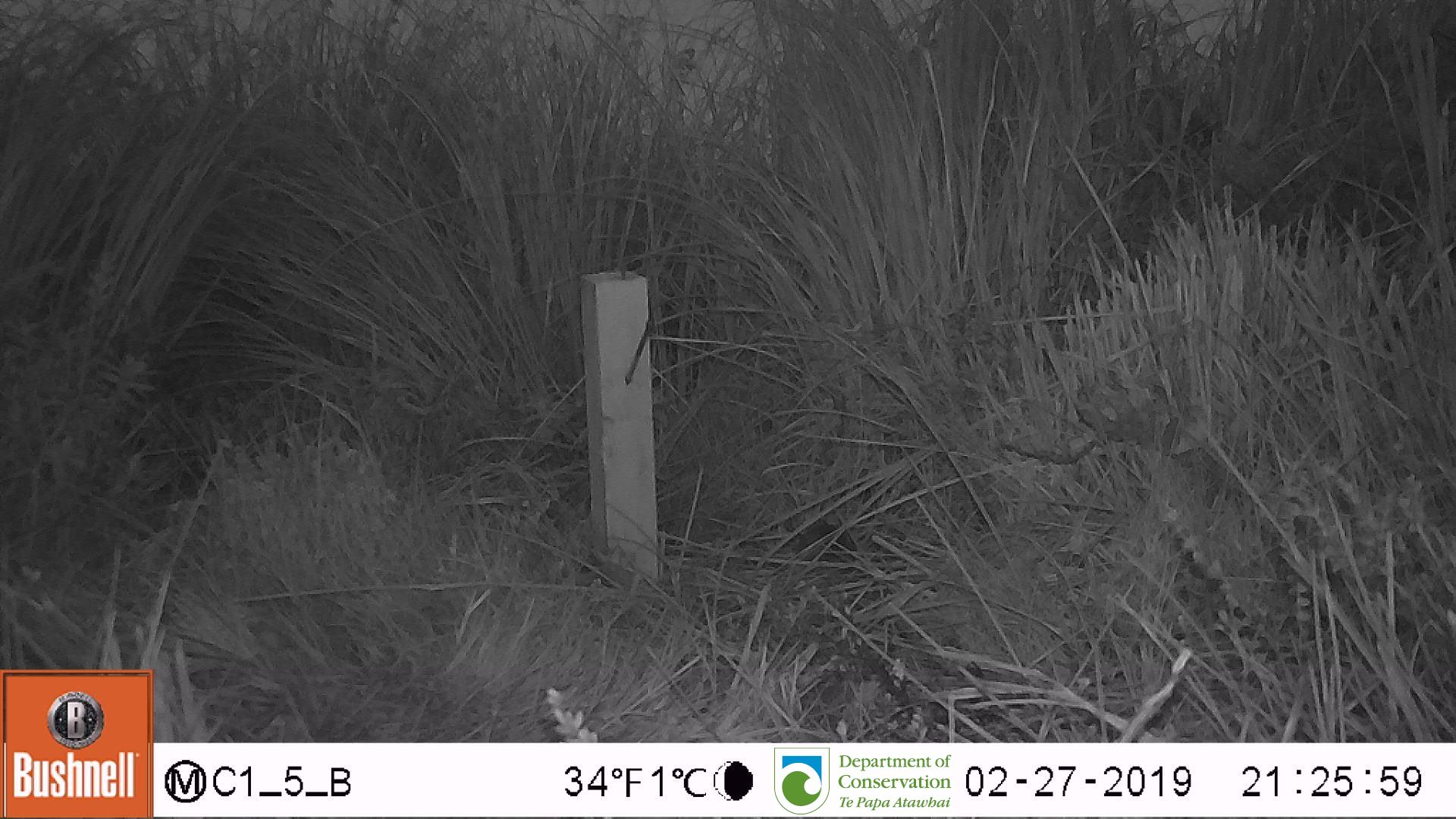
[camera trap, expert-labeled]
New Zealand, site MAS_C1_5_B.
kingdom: Animalia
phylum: Chordata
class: Mammalia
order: Rodentia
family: Muridae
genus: Mus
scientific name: Mus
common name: mouse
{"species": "mouse (Mus)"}